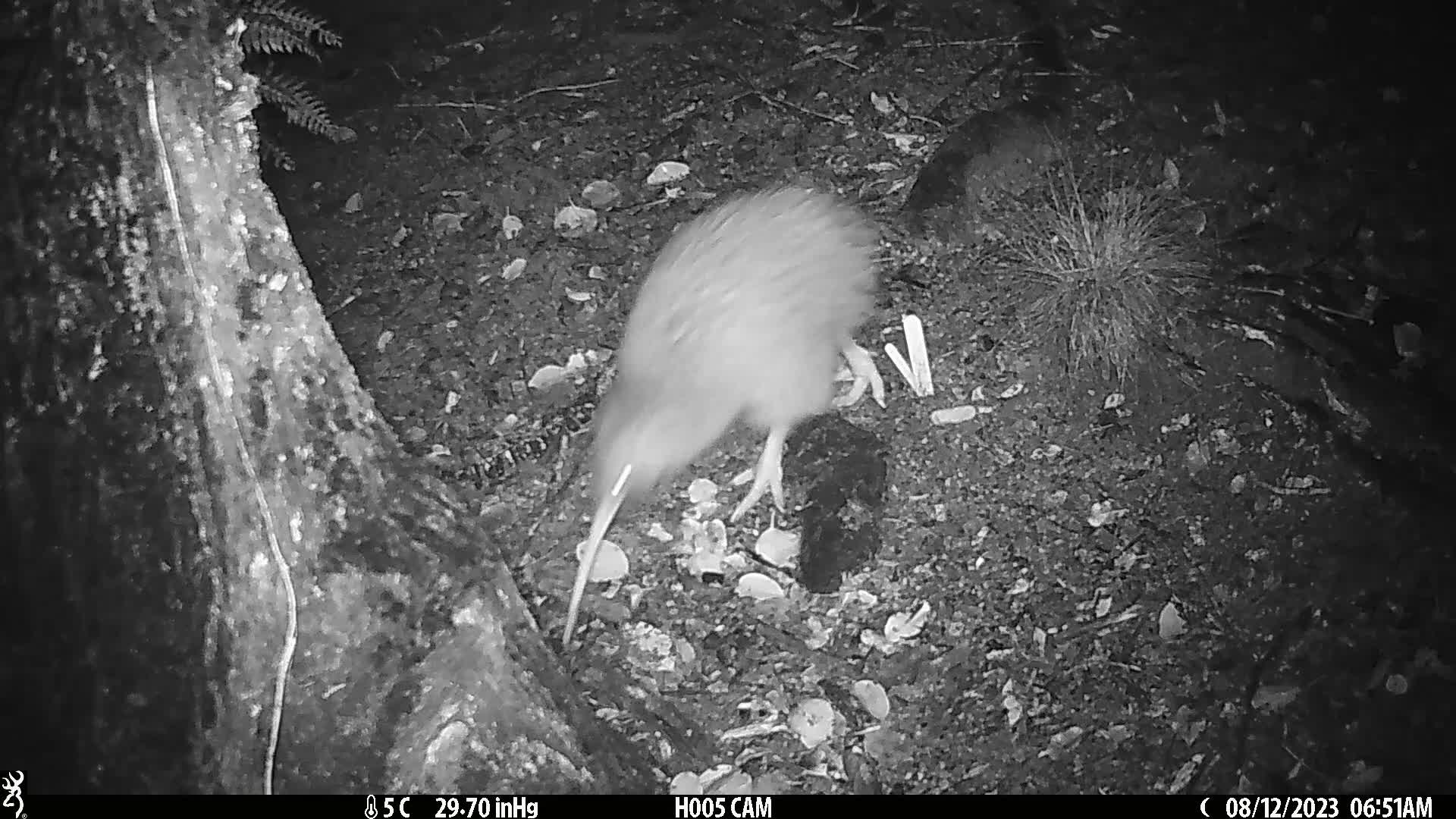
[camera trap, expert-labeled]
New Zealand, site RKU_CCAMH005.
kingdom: Animalia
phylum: Chordata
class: Aves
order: Apterygiformes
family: Apterygidae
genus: Apteryx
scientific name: Apteryx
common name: kiwi